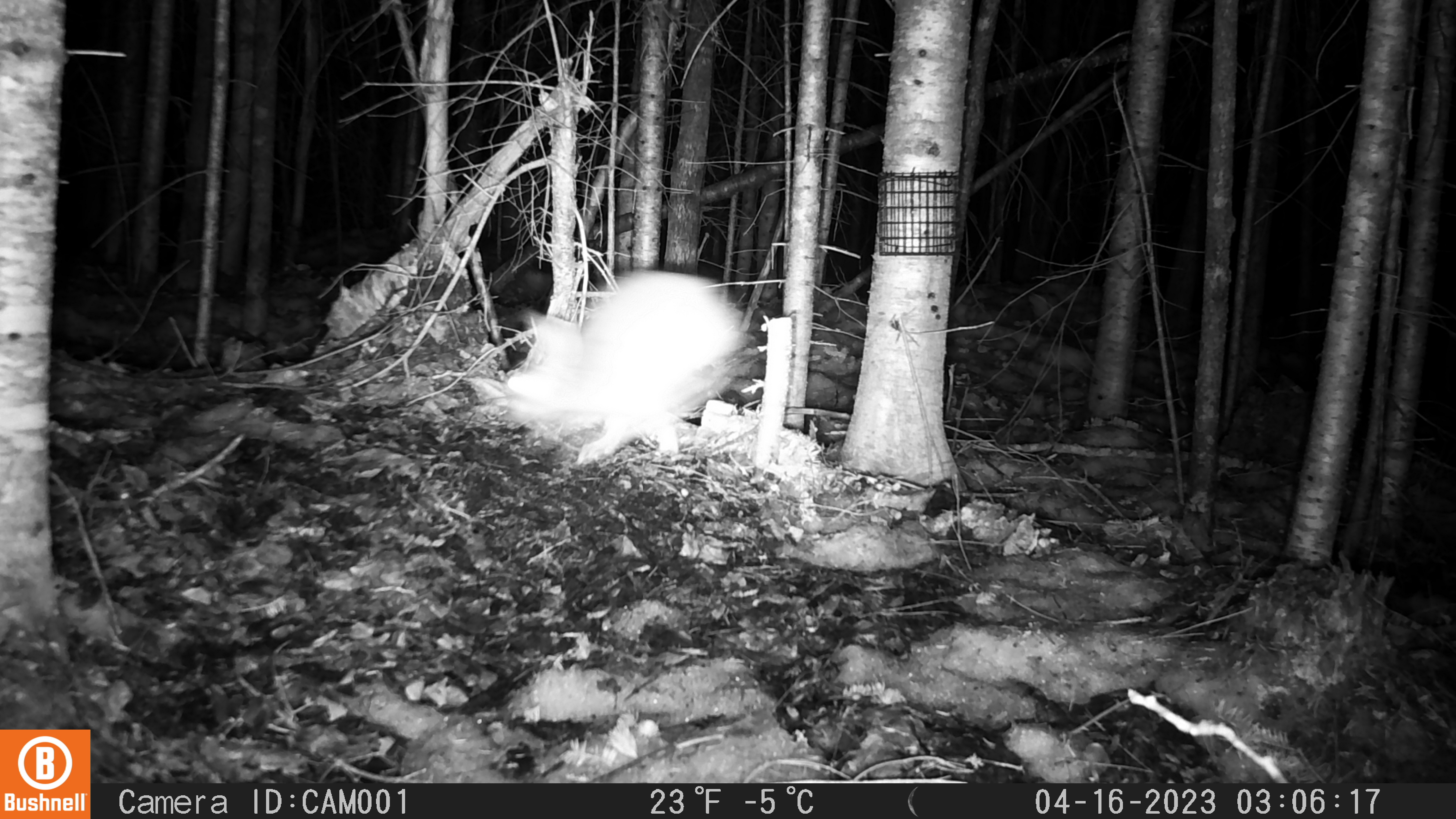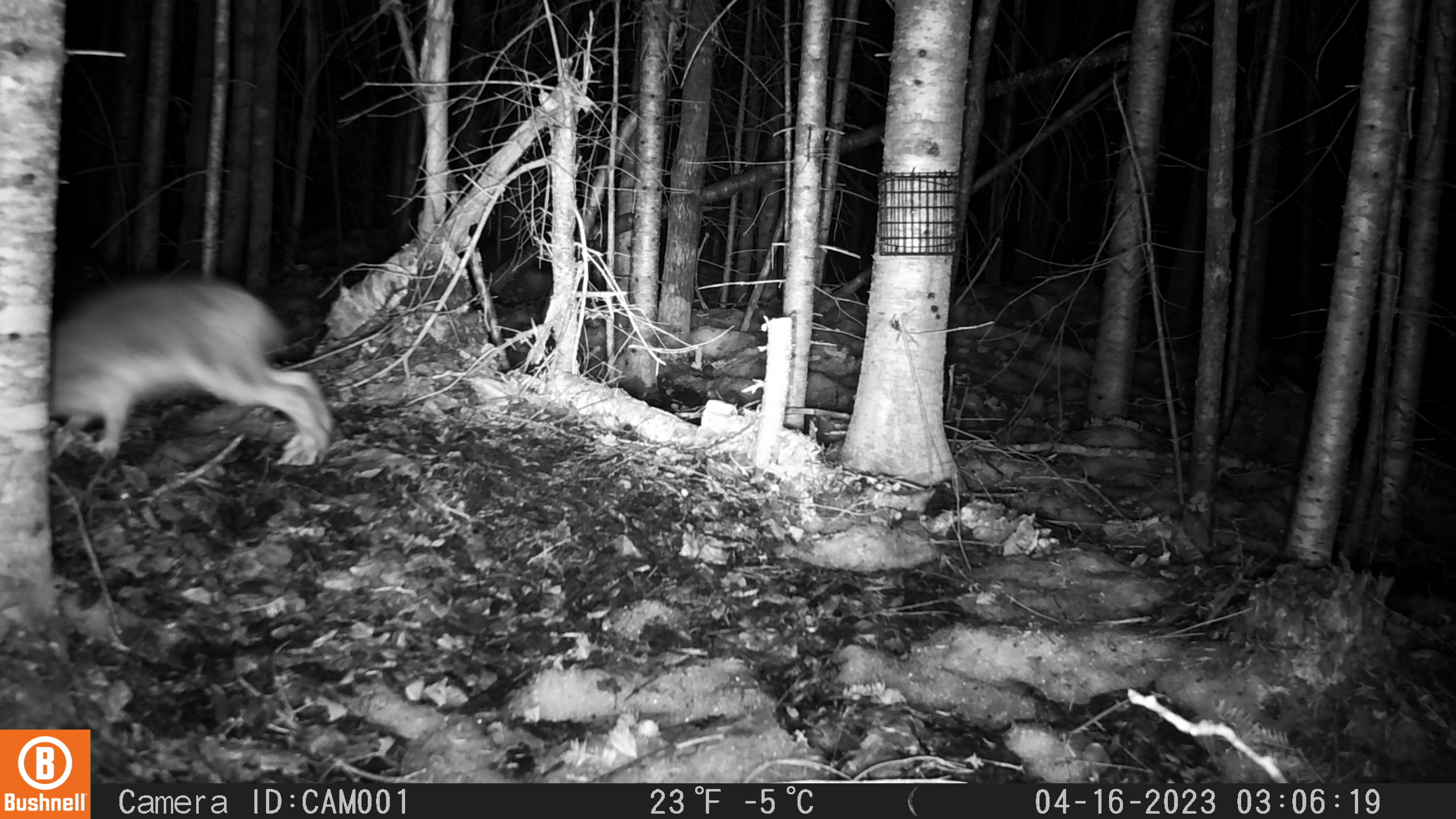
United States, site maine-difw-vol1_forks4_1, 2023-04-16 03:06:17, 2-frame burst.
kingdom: Animalia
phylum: Chordata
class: Mammalia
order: Lagomorpha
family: Leporidae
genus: Lepus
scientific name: Lepus americanus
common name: snowshoe hare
Snowshoe hare (Lepus americanus).